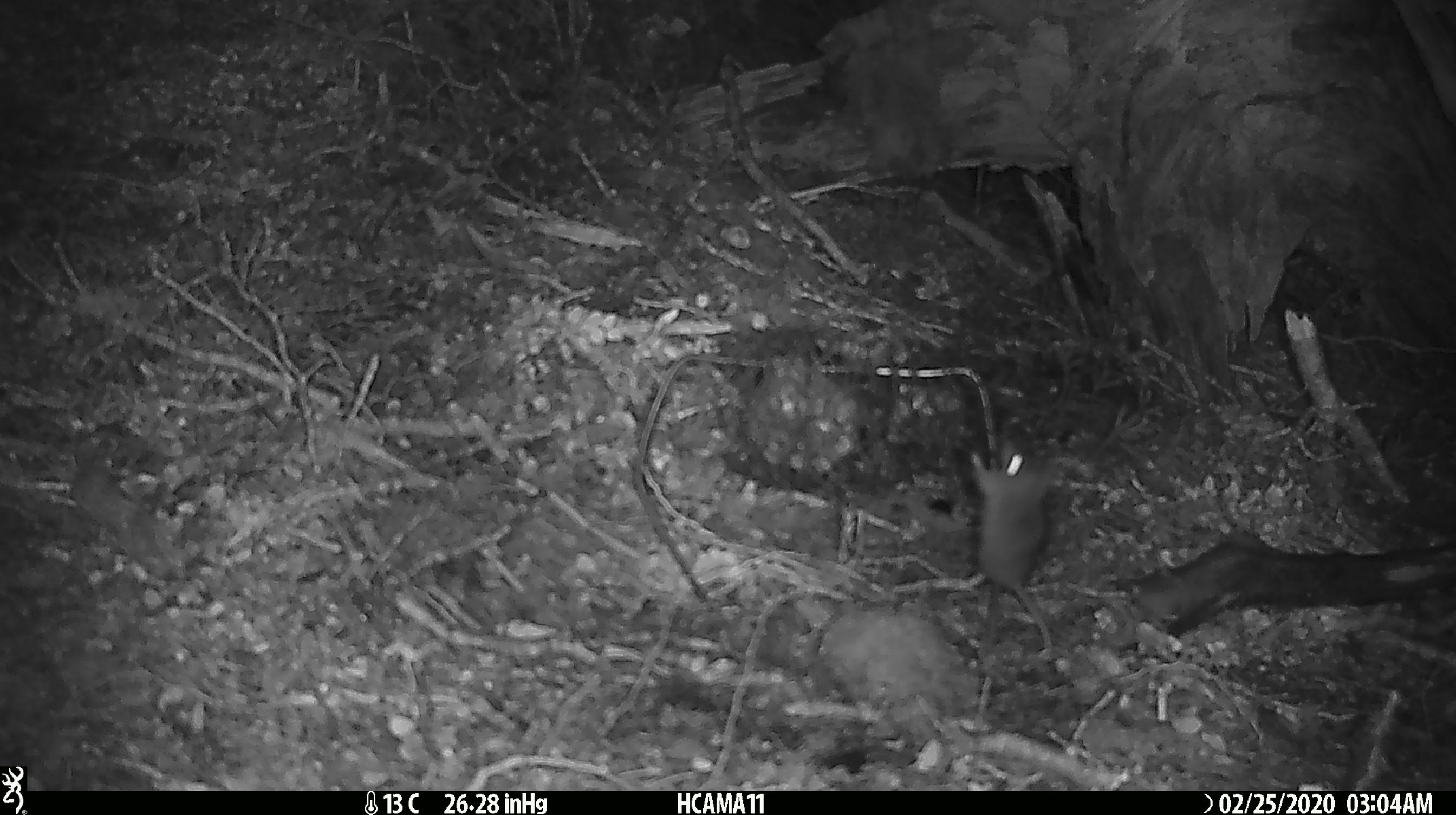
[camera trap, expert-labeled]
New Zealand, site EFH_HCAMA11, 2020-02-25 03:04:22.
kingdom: Animalia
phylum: Chordata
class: Mammalia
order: Rodentia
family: Muridae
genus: Mus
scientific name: Mus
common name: mouse